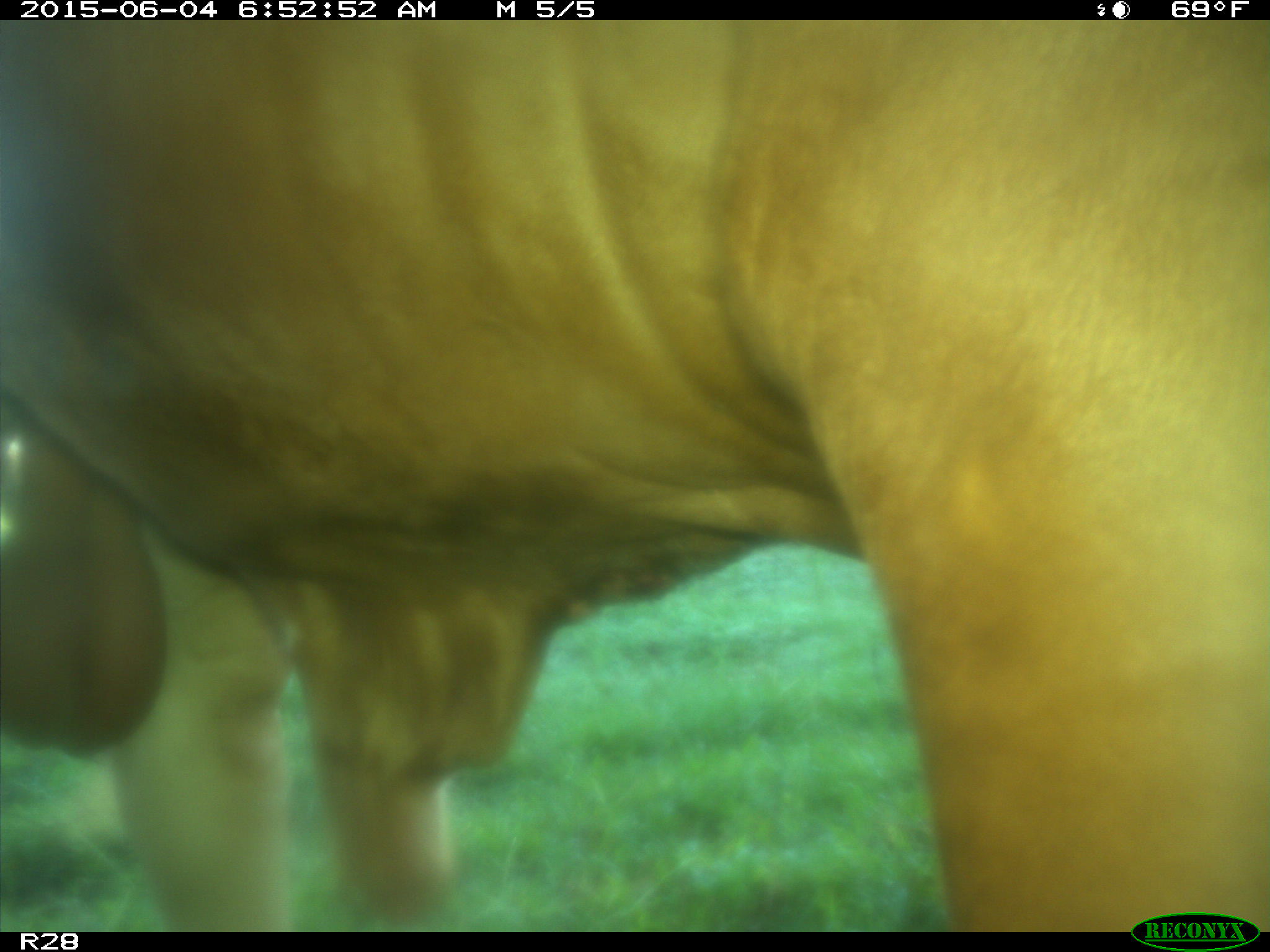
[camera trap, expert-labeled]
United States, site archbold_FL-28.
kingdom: Animalia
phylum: Chordata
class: Mammalia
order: Artiodactyla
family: Bovidae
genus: Bos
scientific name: Bos taurus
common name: domestic cow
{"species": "Bos taurus (domestic cow)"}